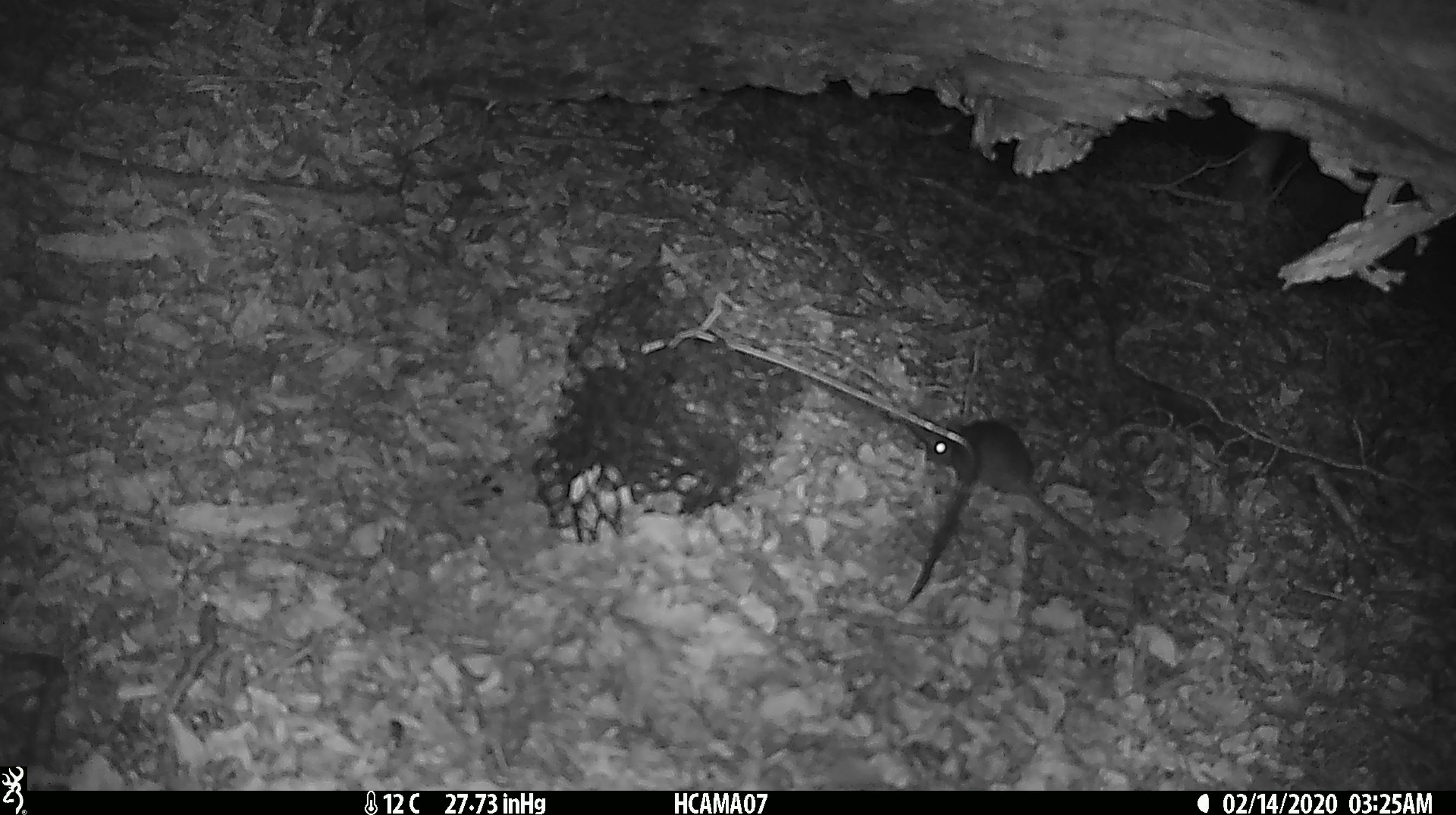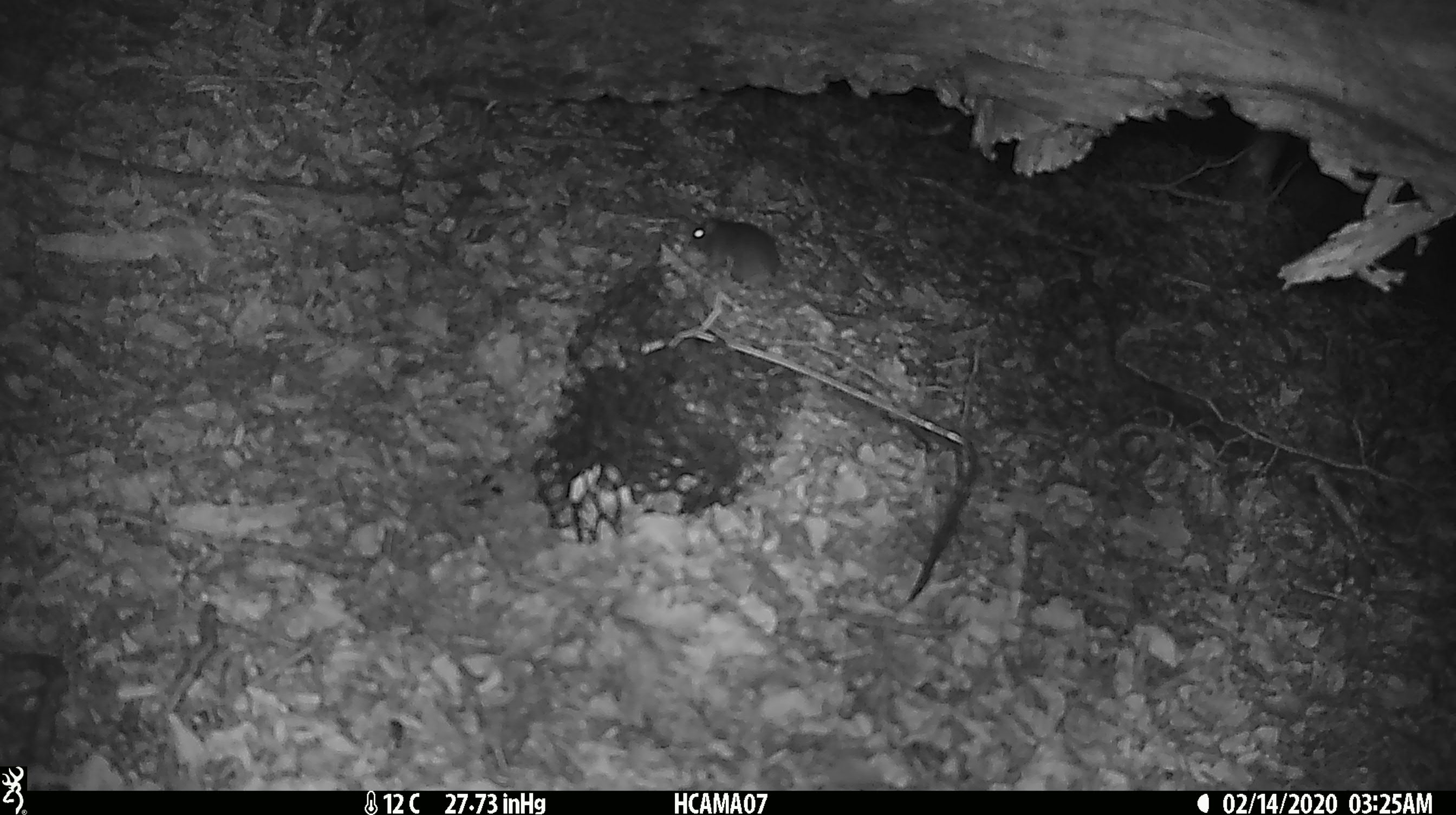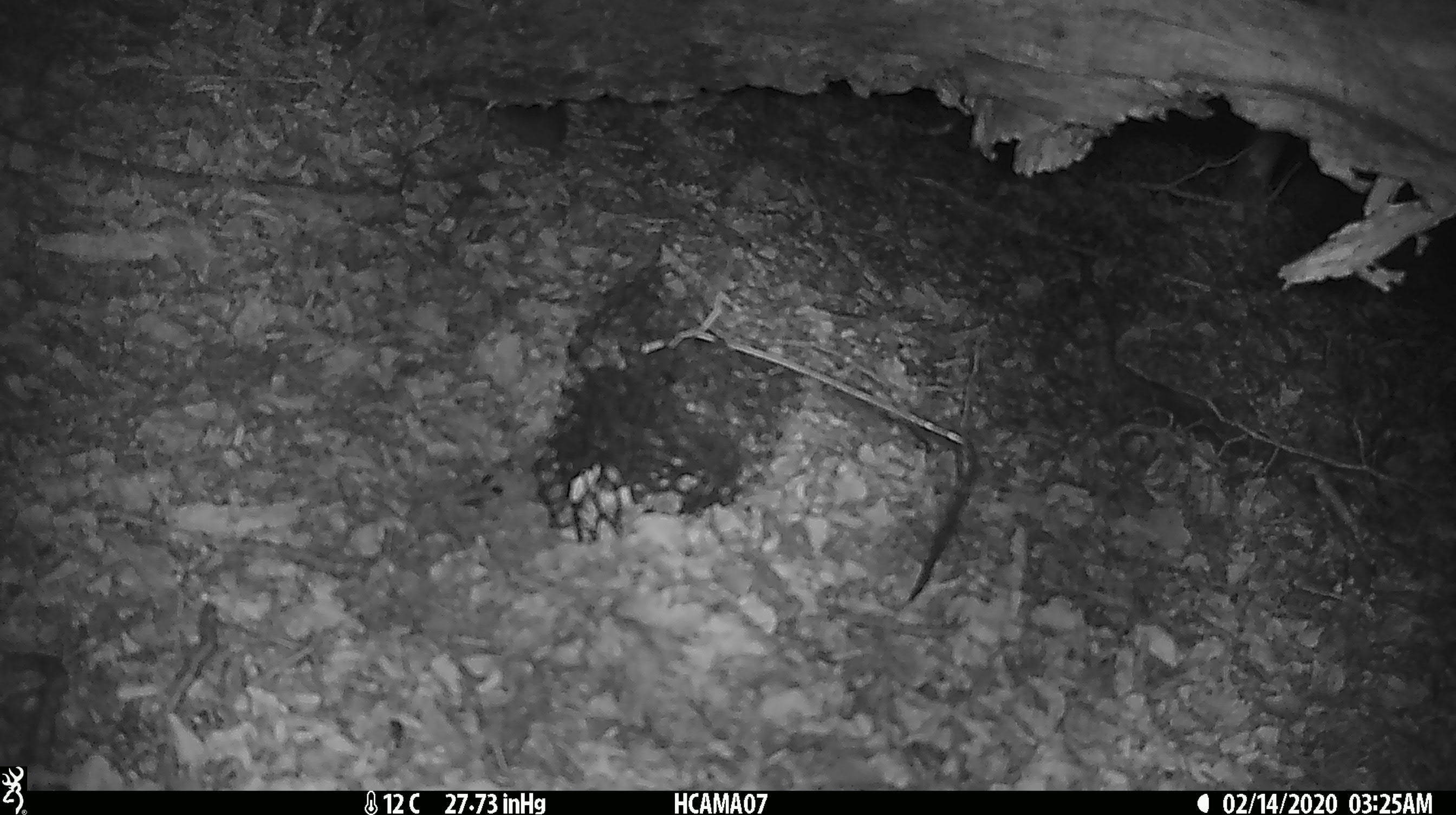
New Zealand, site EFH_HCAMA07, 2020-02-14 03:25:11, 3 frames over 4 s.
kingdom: Animalia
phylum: Chordata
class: Mammalia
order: Rodentia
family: Muridae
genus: Mus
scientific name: Mus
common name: mouse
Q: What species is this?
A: Mouse (Mus).